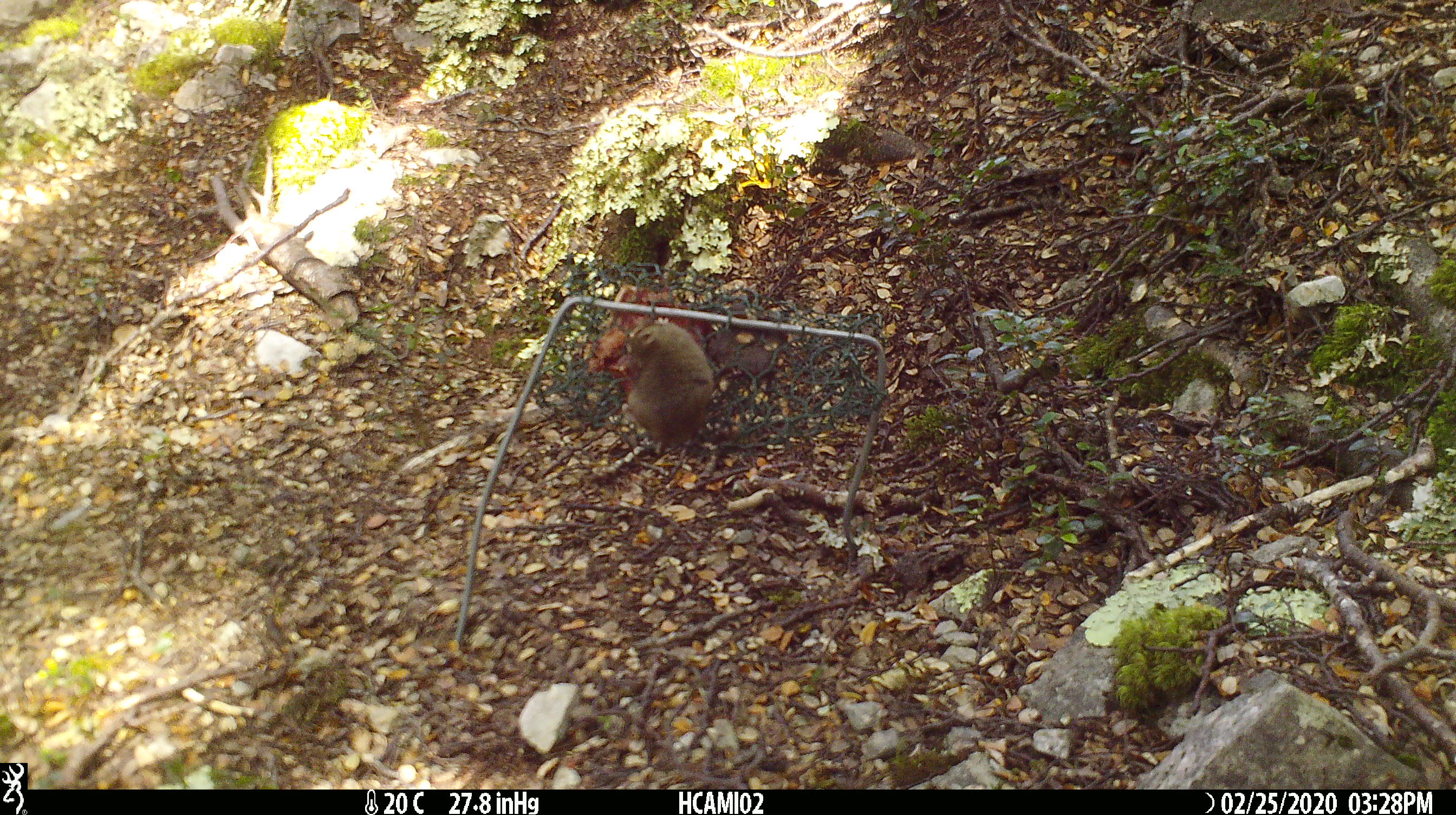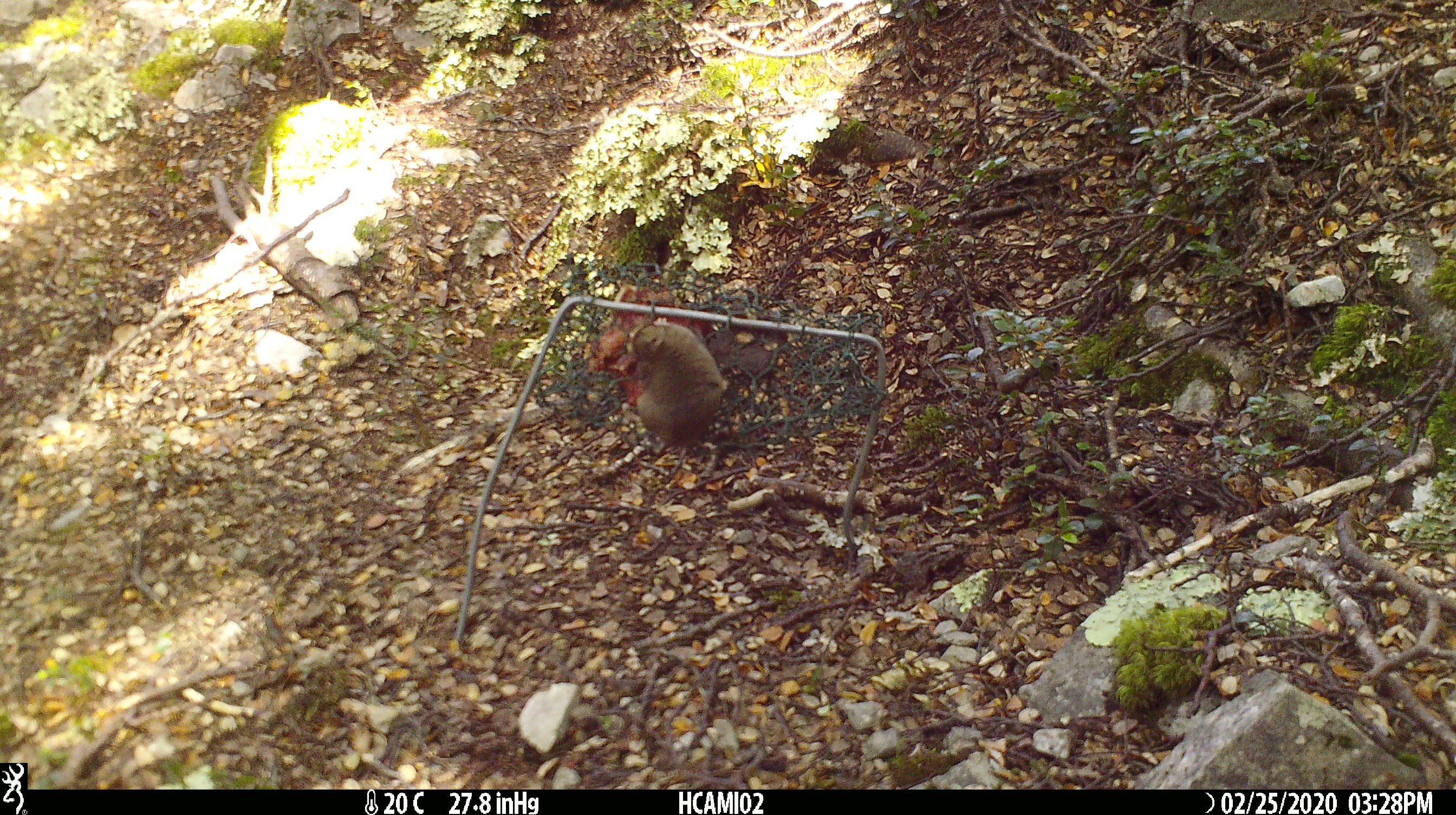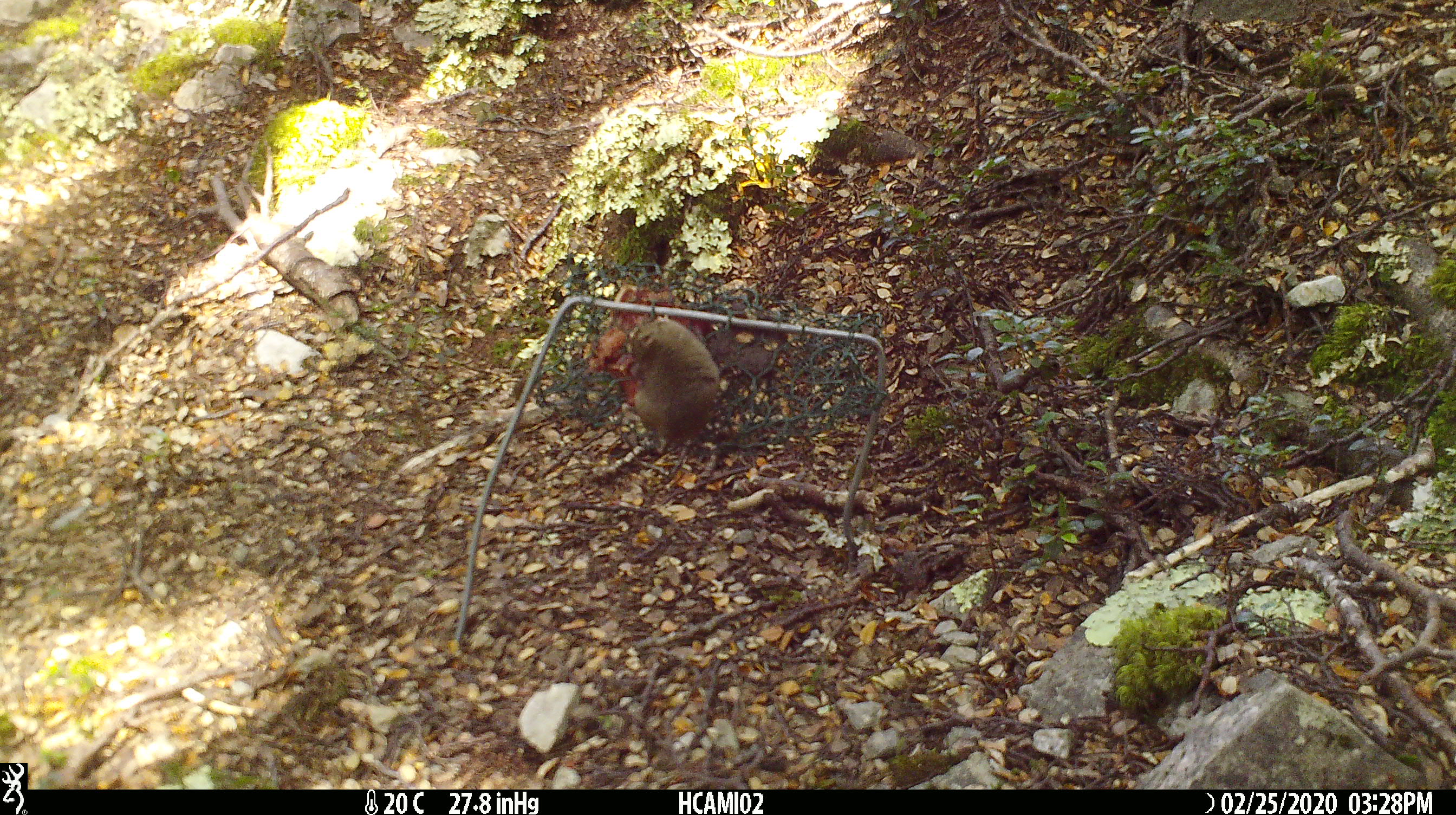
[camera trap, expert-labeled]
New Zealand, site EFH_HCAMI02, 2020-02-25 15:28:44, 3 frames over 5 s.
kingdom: Animalia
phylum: Chordata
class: Mammalia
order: Rodentia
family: Muridae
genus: Mus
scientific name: Mus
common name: mouse